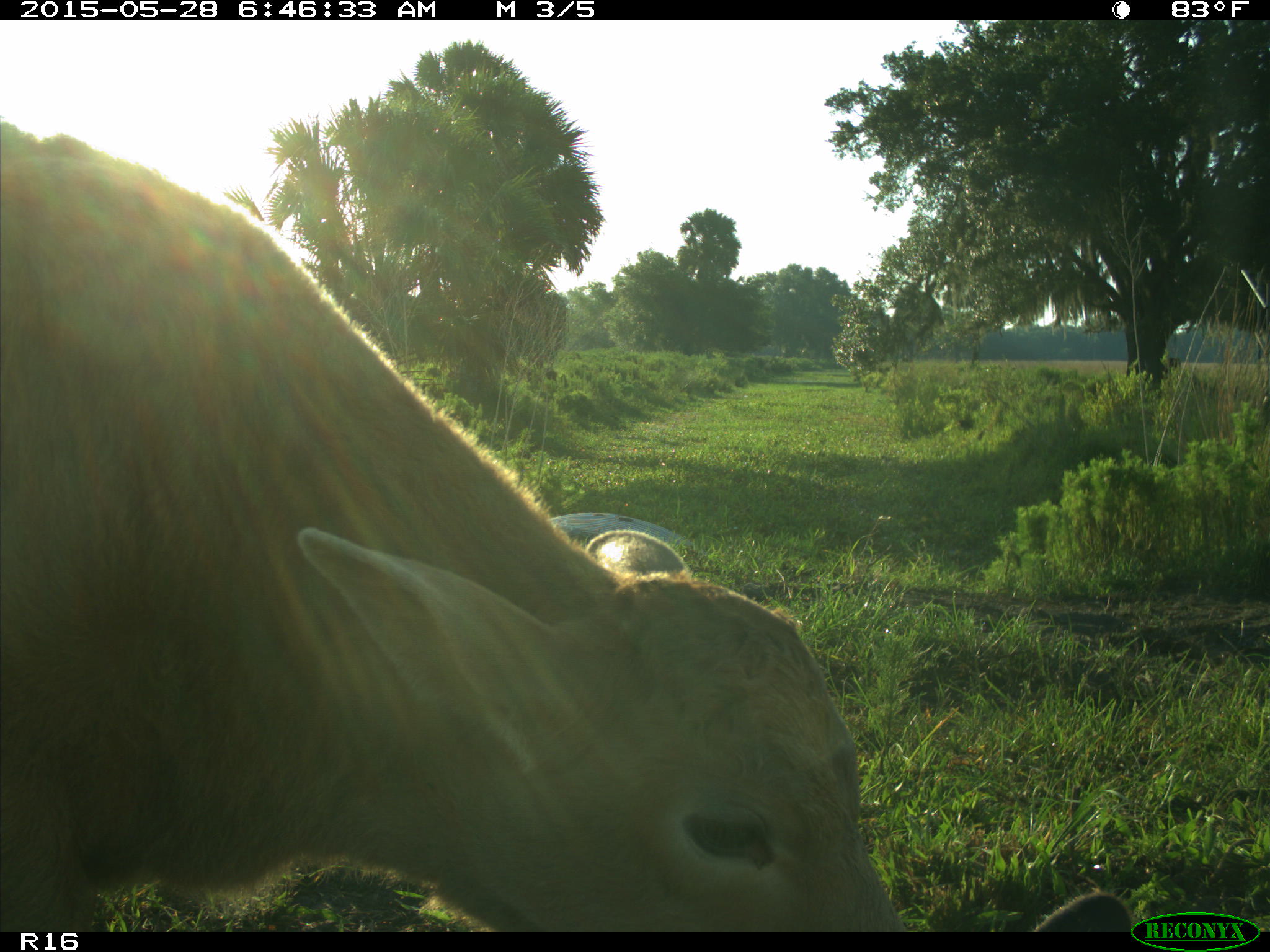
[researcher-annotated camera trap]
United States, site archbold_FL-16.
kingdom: Animalia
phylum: Chordata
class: Mammalia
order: Artiodactyla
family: Bovidae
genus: Bos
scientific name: Bos taurus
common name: domestic cow